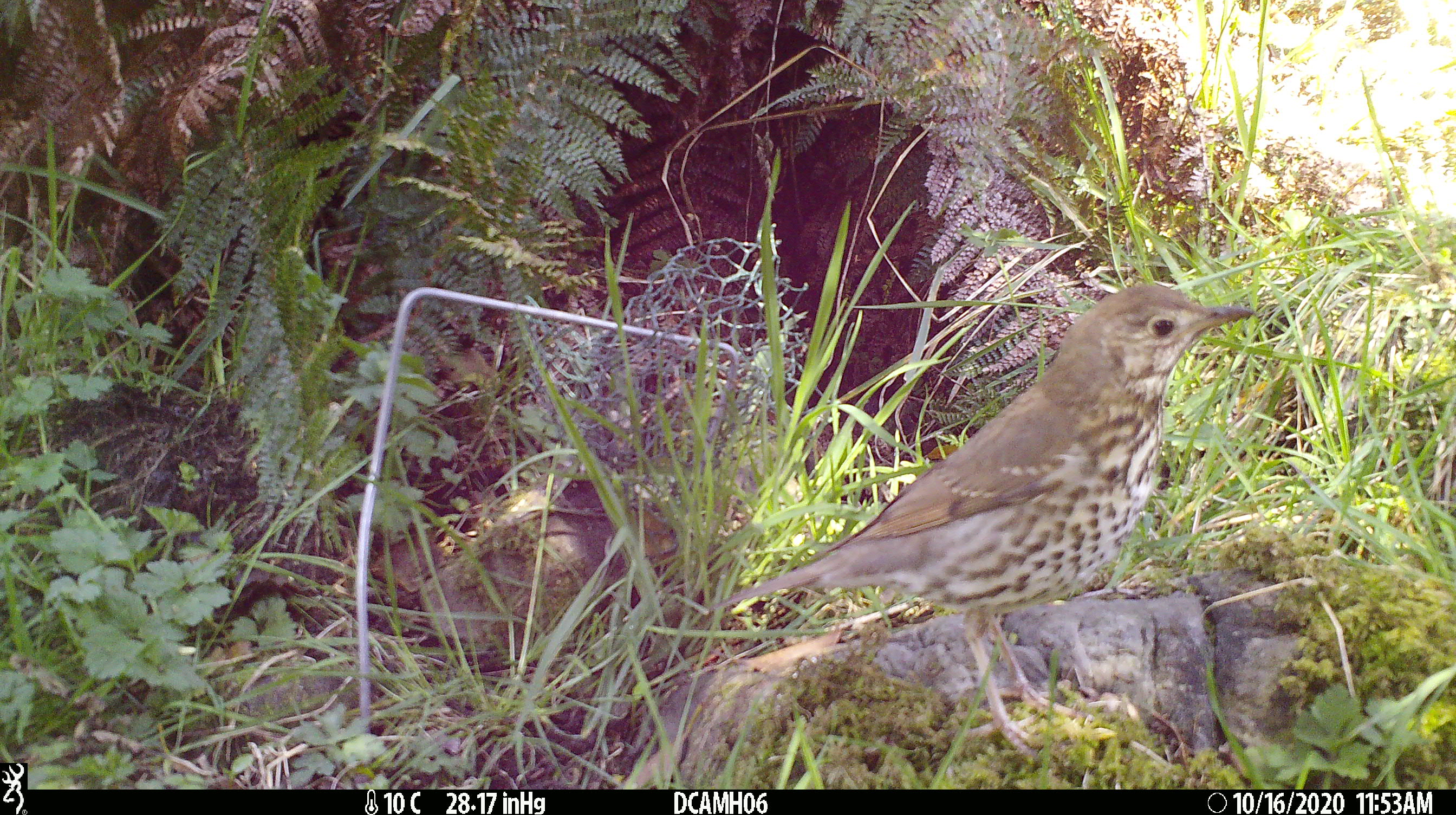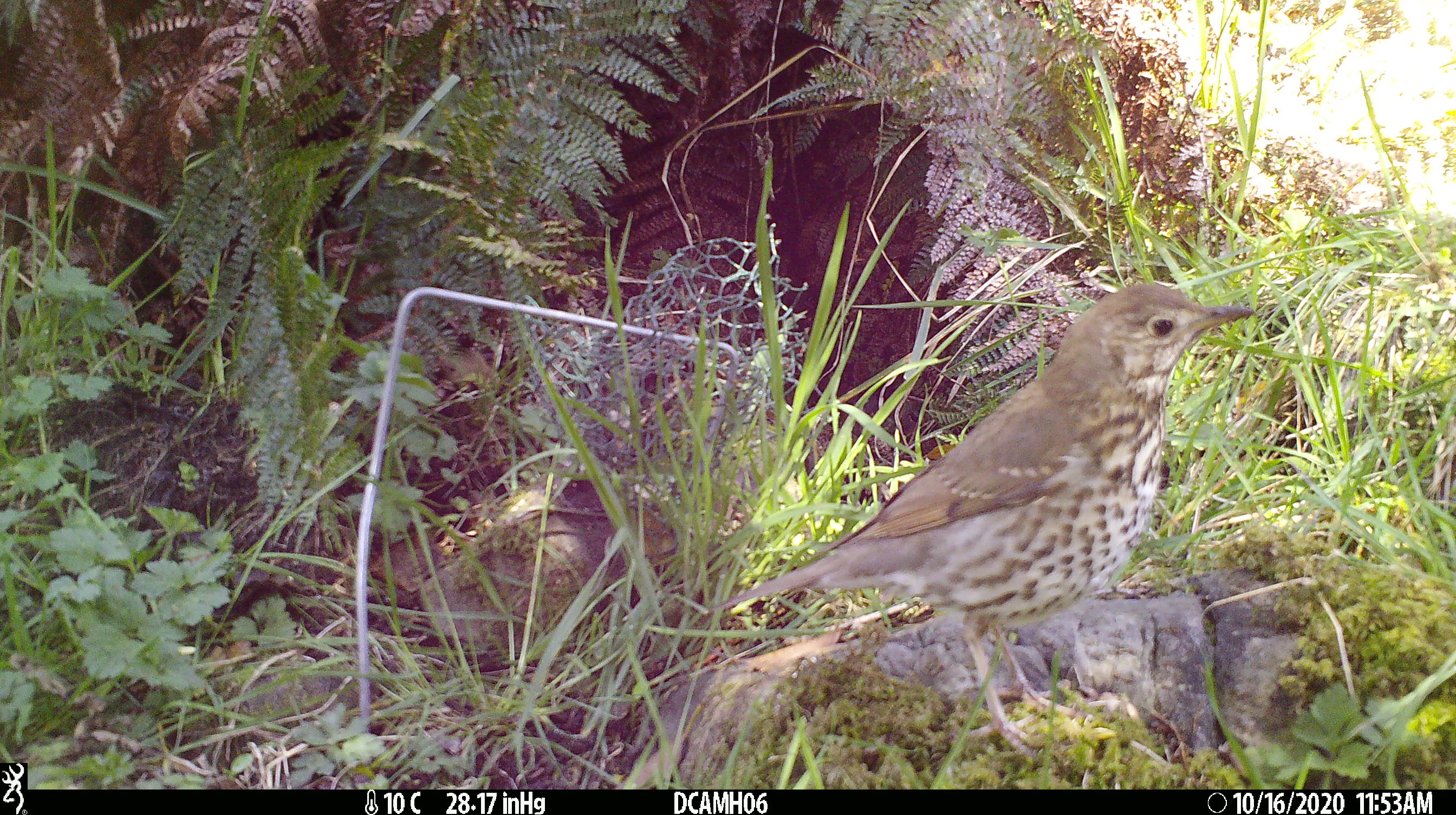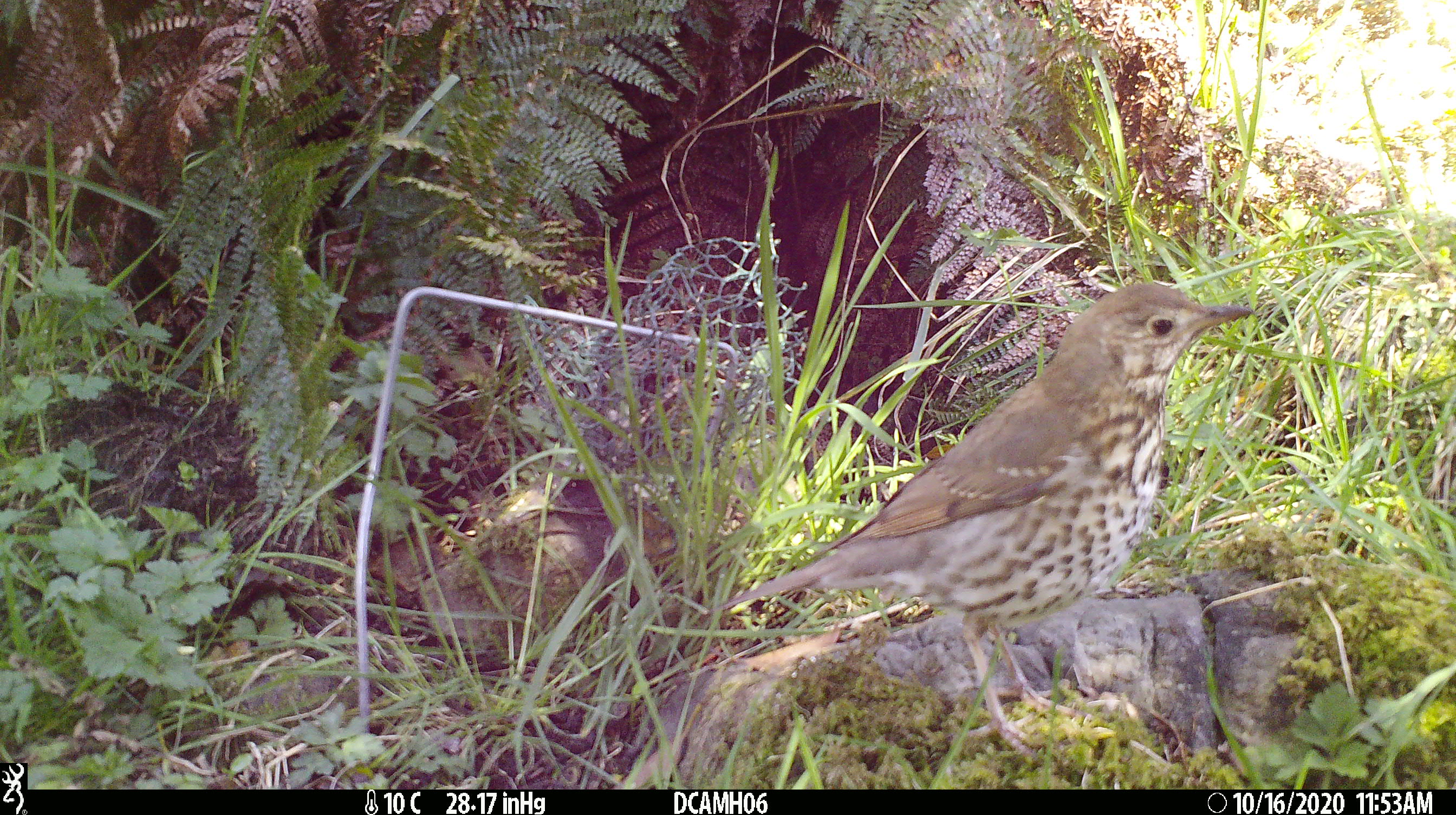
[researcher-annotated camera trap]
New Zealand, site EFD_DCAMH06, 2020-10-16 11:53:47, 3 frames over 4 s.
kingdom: Animalia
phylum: Chordata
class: Aves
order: Passeriformes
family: Turdidae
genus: Turdus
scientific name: Turdus philomelos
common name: song thrush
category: thrush